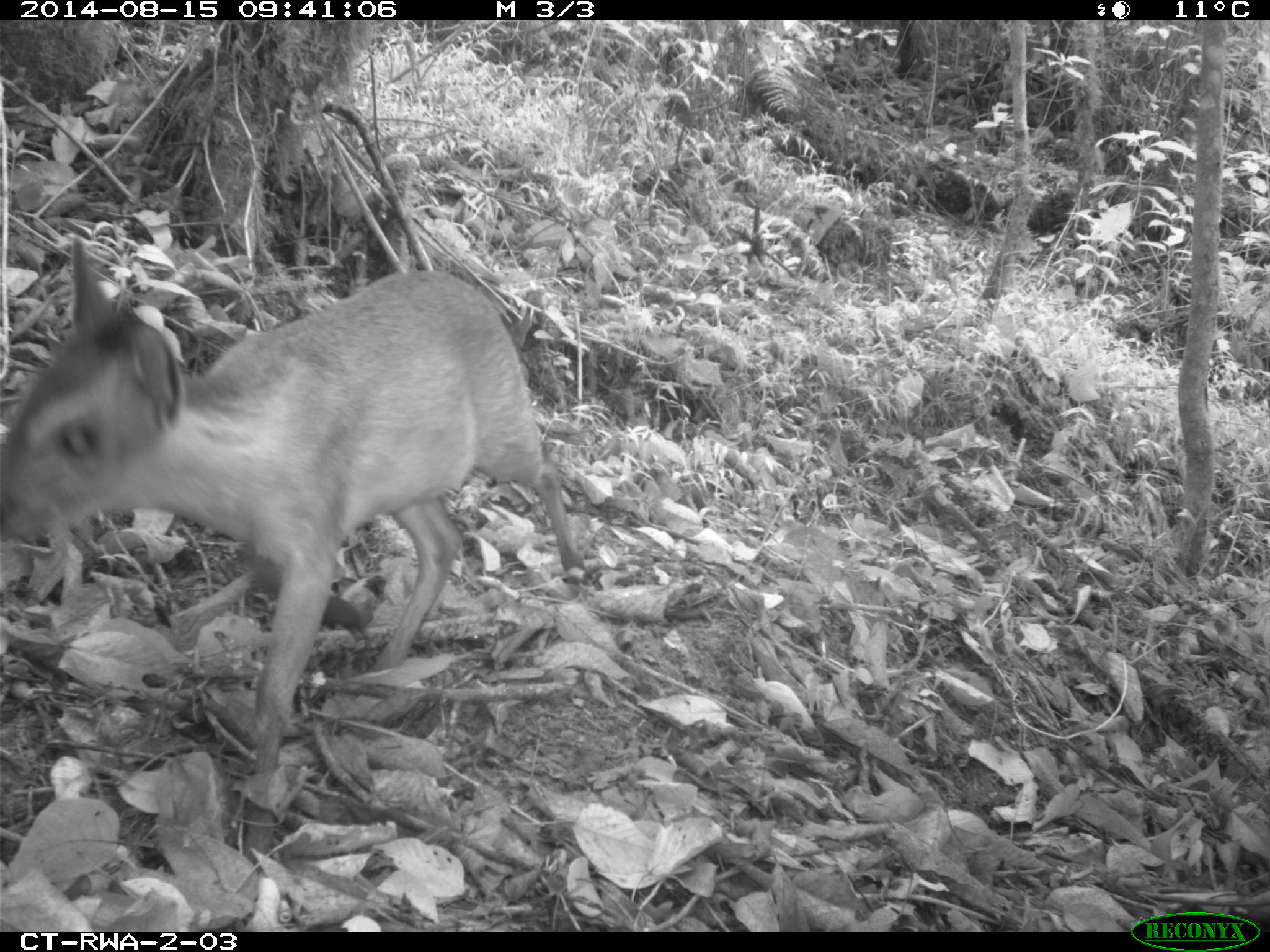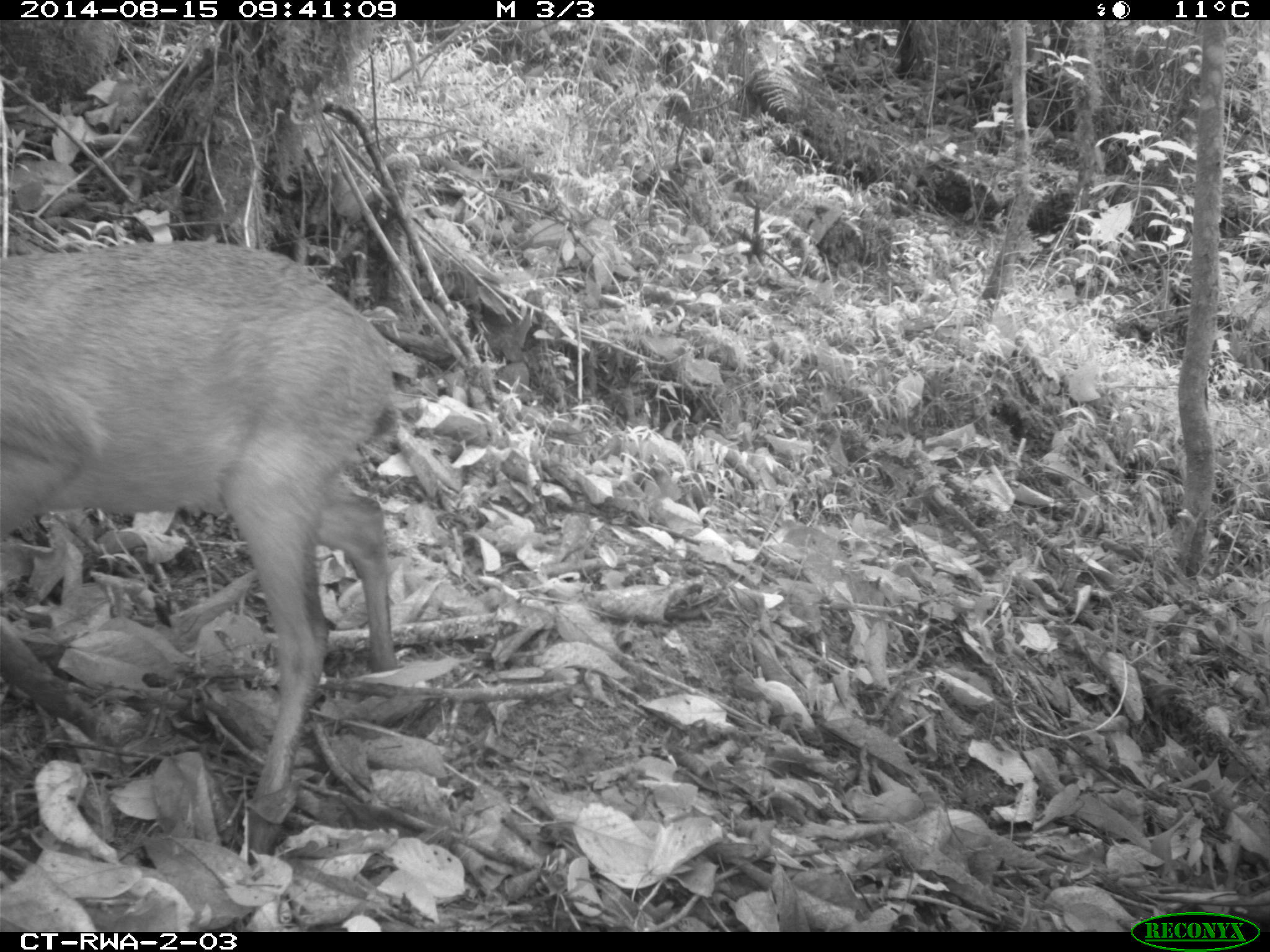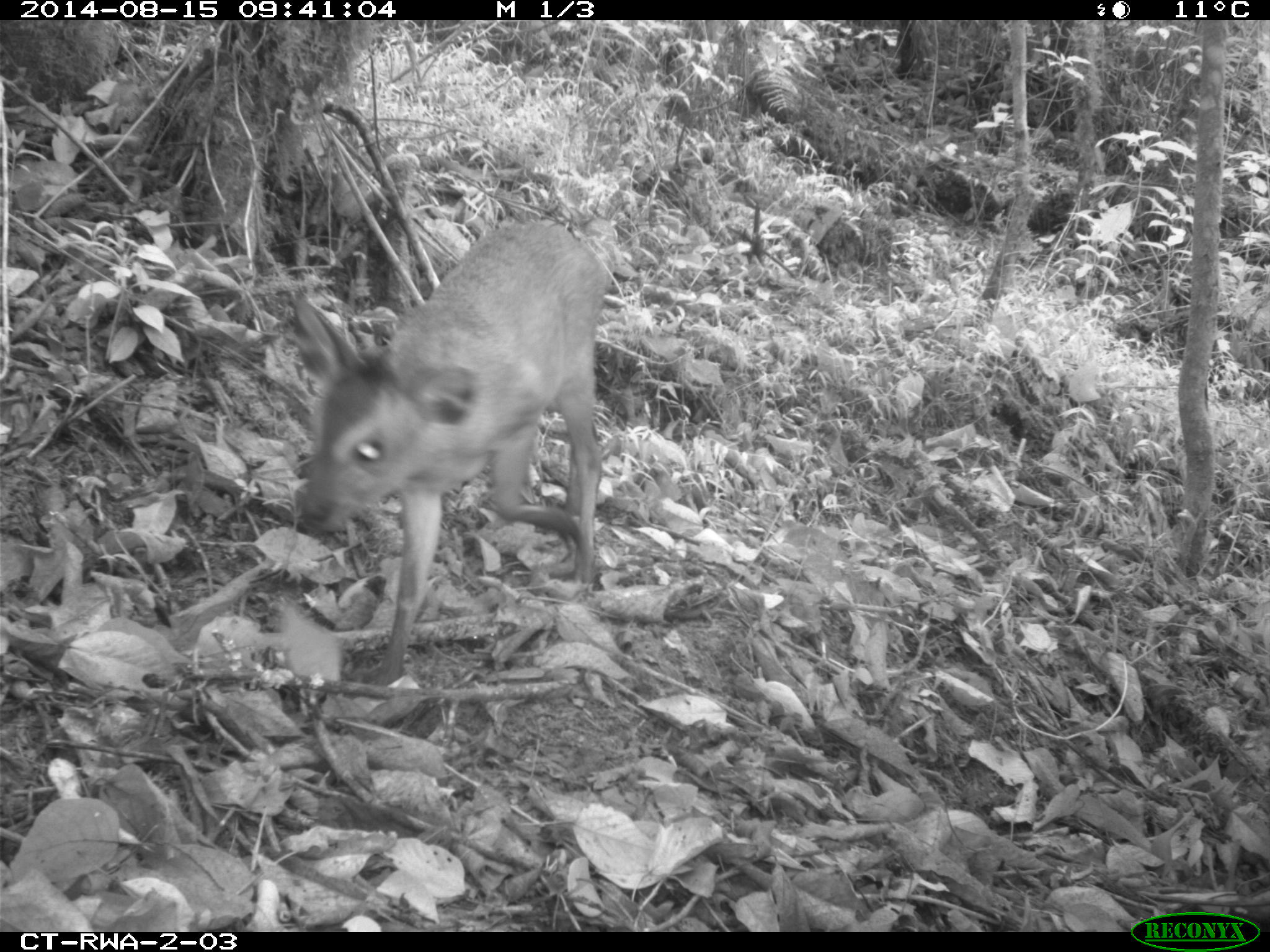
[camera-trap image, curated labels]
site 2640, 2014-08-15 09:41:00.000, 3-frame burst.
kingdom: Animalia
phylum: Chordata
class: Mammalia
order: Artiodactyla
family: Bovidae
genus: Cephalophus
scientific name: Cephalophus nigrifrons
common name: black-fronted duiker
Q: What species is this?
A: Cephalophus nigrifrons (black-fronted duiker).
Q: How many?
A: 2.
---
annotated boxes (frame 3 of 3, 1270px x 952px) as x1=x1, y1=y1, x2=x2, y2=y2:
cephalophus nigrifrons: x1=279, y1=218, x2=609, y2=689